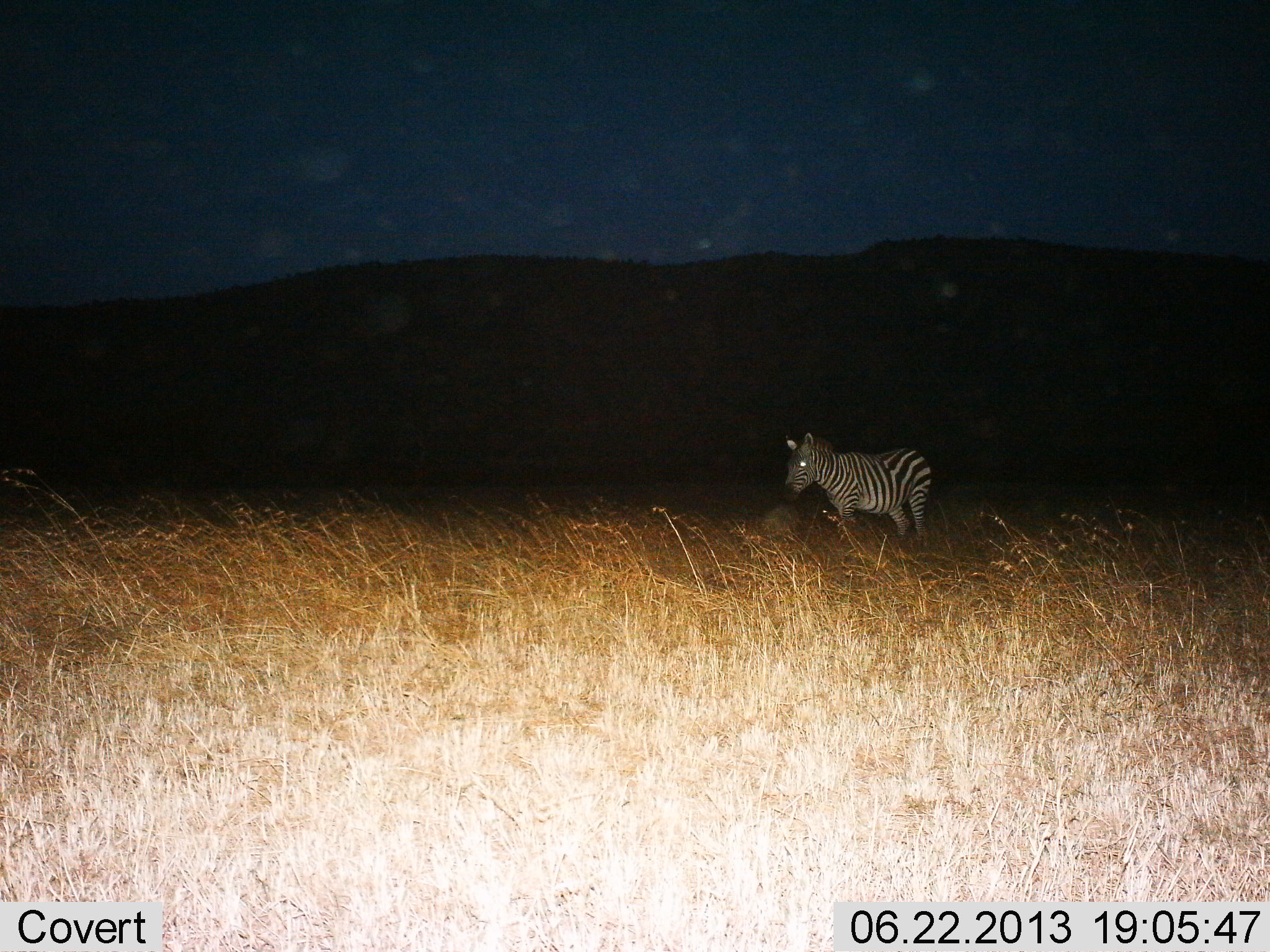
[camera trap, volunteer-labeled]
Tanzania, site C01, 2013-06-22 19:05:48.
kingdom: Animalia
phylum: Chordata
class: Mammalia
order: Perissodactyla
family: Equidae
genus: Equus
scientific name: Equus quagga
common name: plains zebra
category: zebra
Zebra (plains zebra) (Equus quagga), count 1. Behavior (volunteer vote fractions): standing 65%, resting 0%, moving 35%, interacting 0%. Young present (vote fraction): 0%. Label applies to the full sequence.